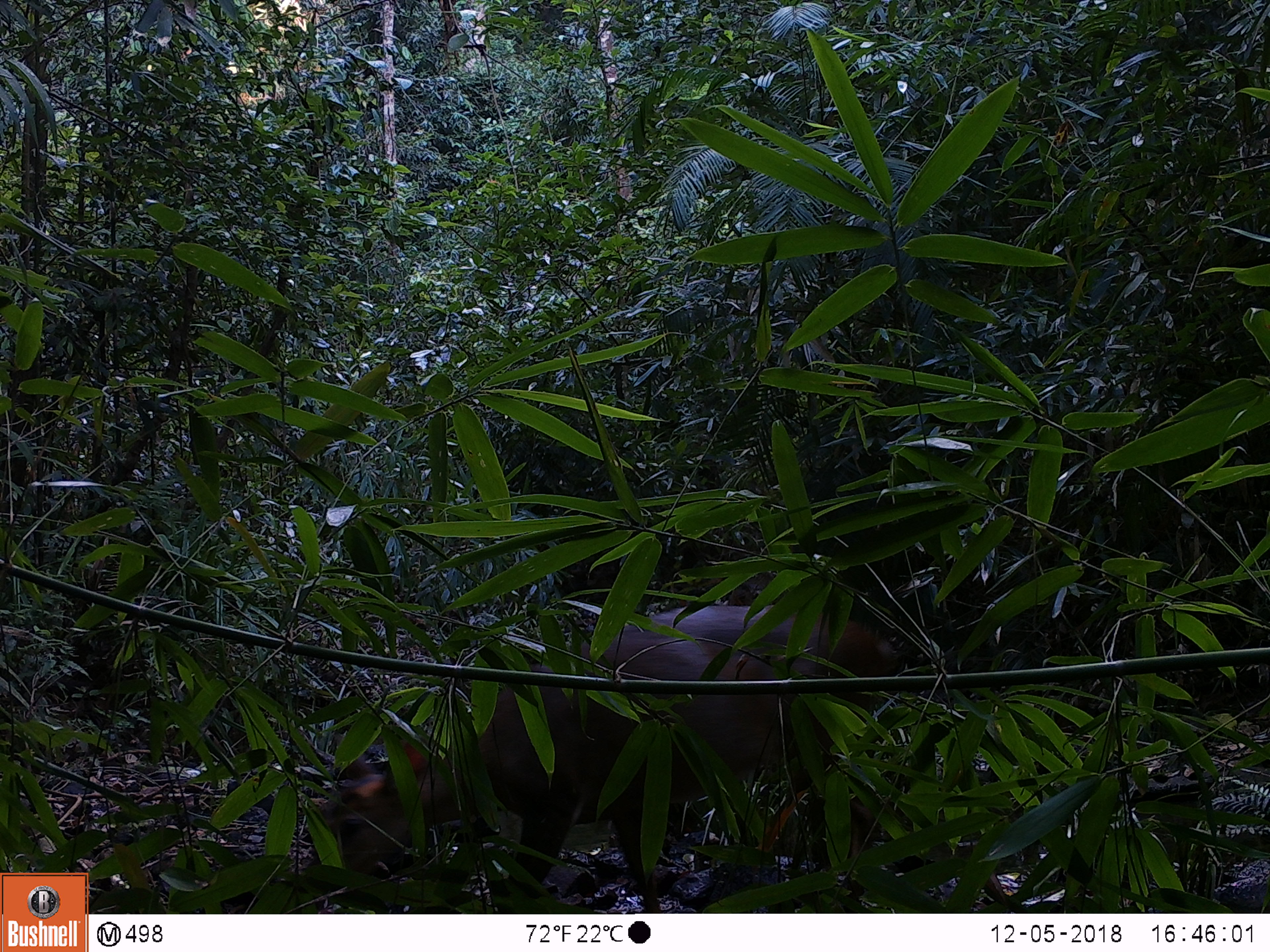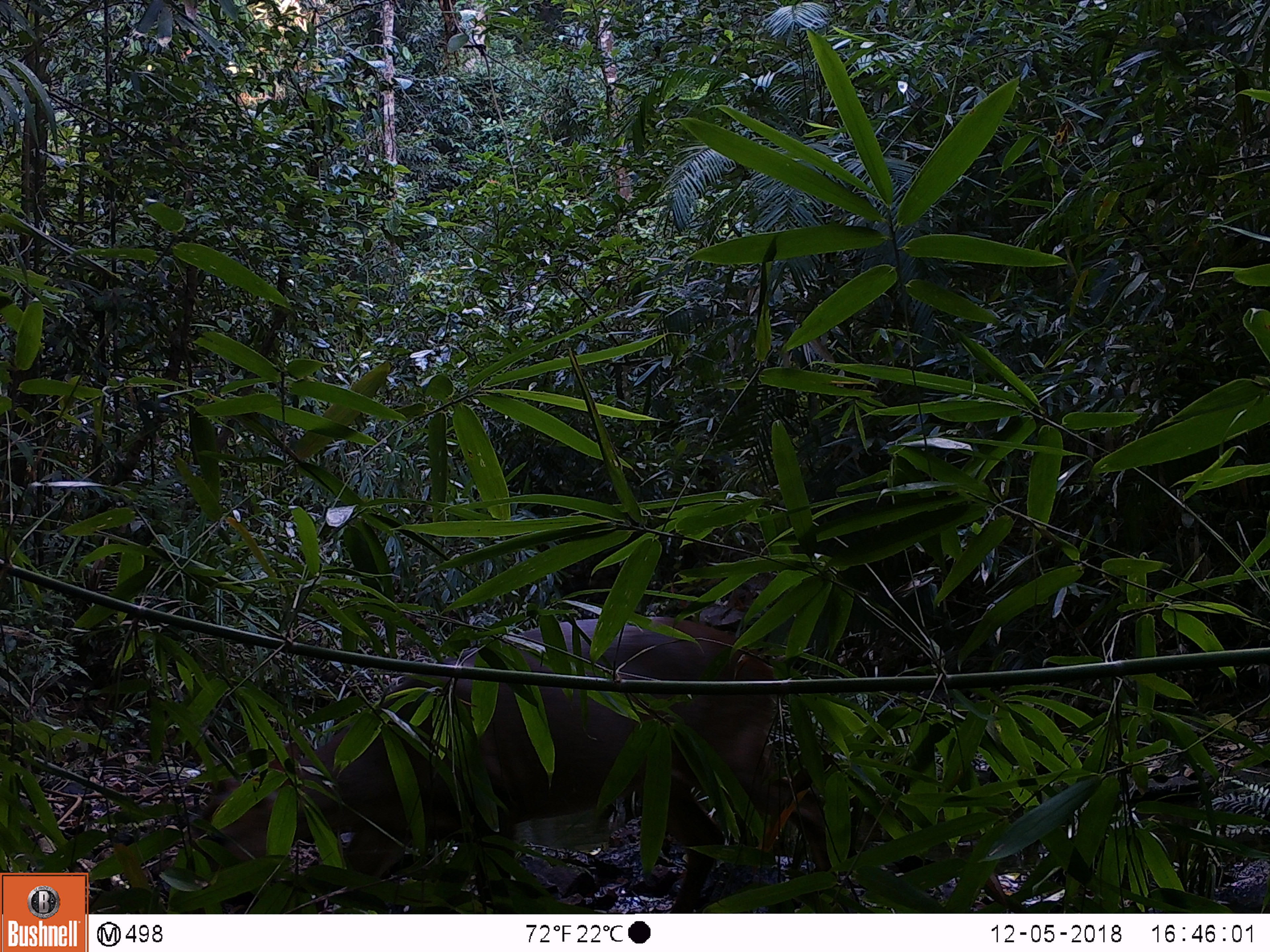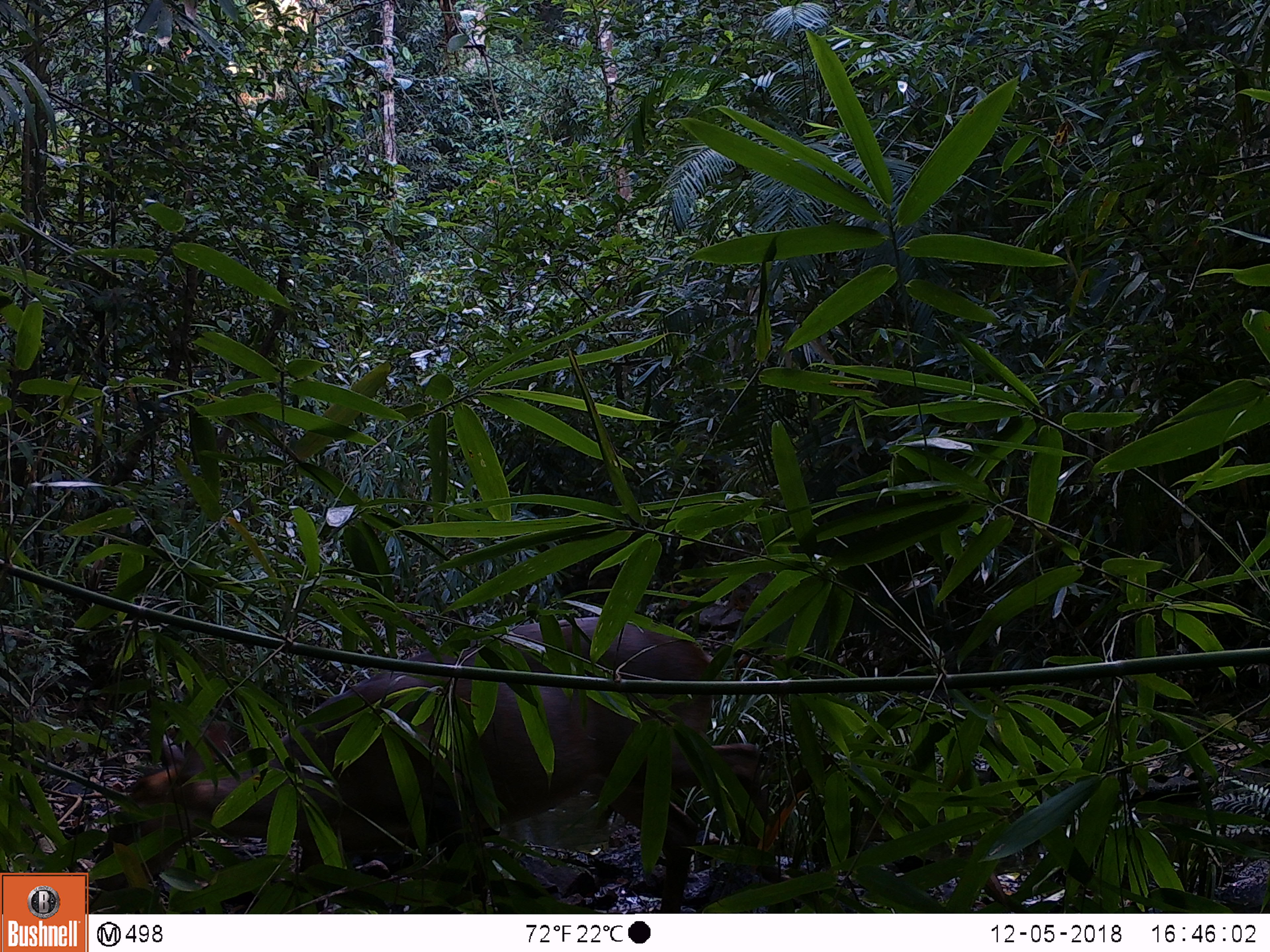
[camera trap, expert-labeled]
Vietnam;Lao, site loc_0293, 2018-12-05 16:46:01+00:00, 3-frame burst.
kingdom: Animalia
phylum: Chordata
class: Mammalia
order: Artiodactyla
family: Cervidae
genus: Muntiacus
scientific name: Muntiacus vuquangensis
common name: large-antlered muntjac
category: large antlered muntjac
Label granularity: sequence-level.